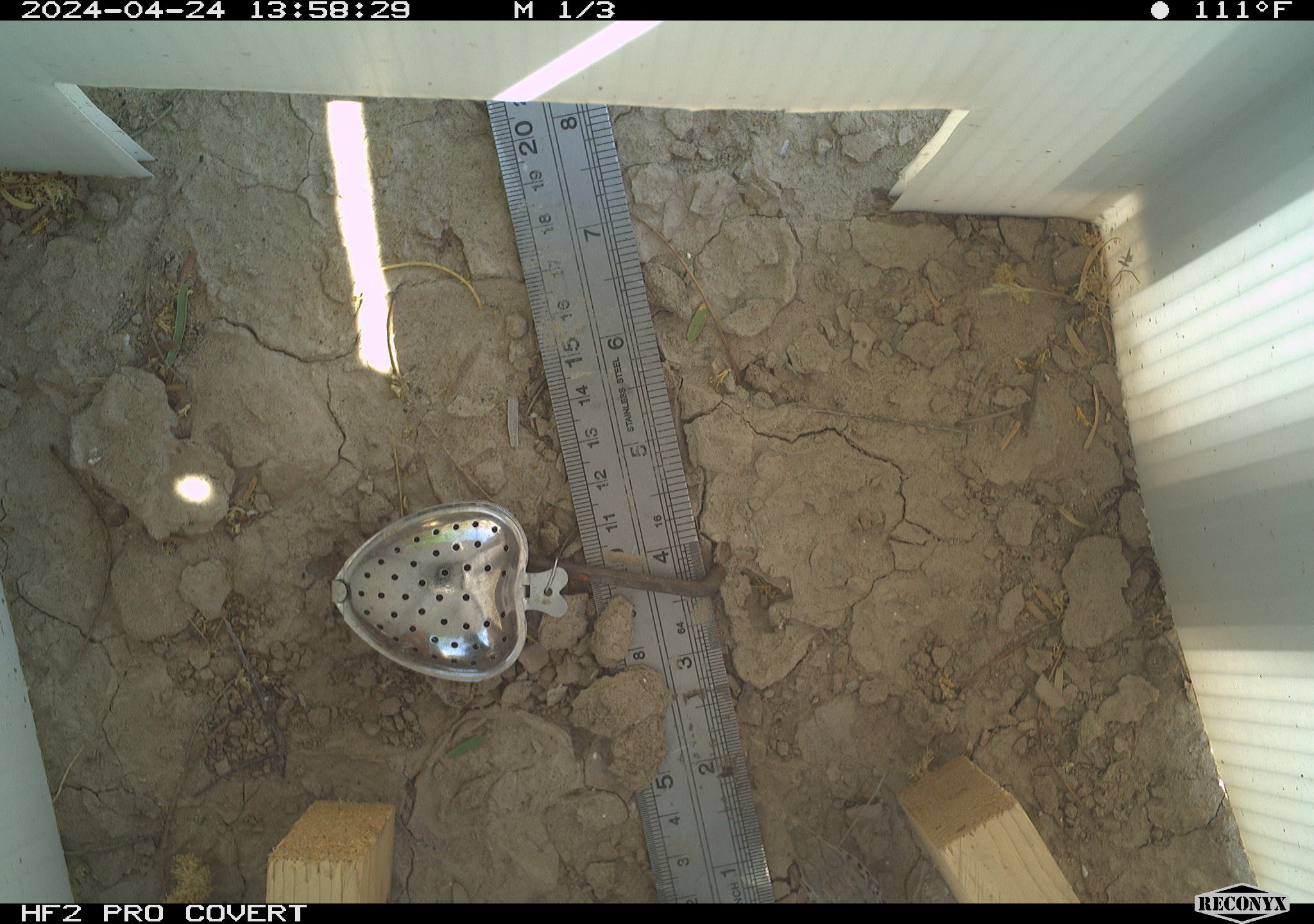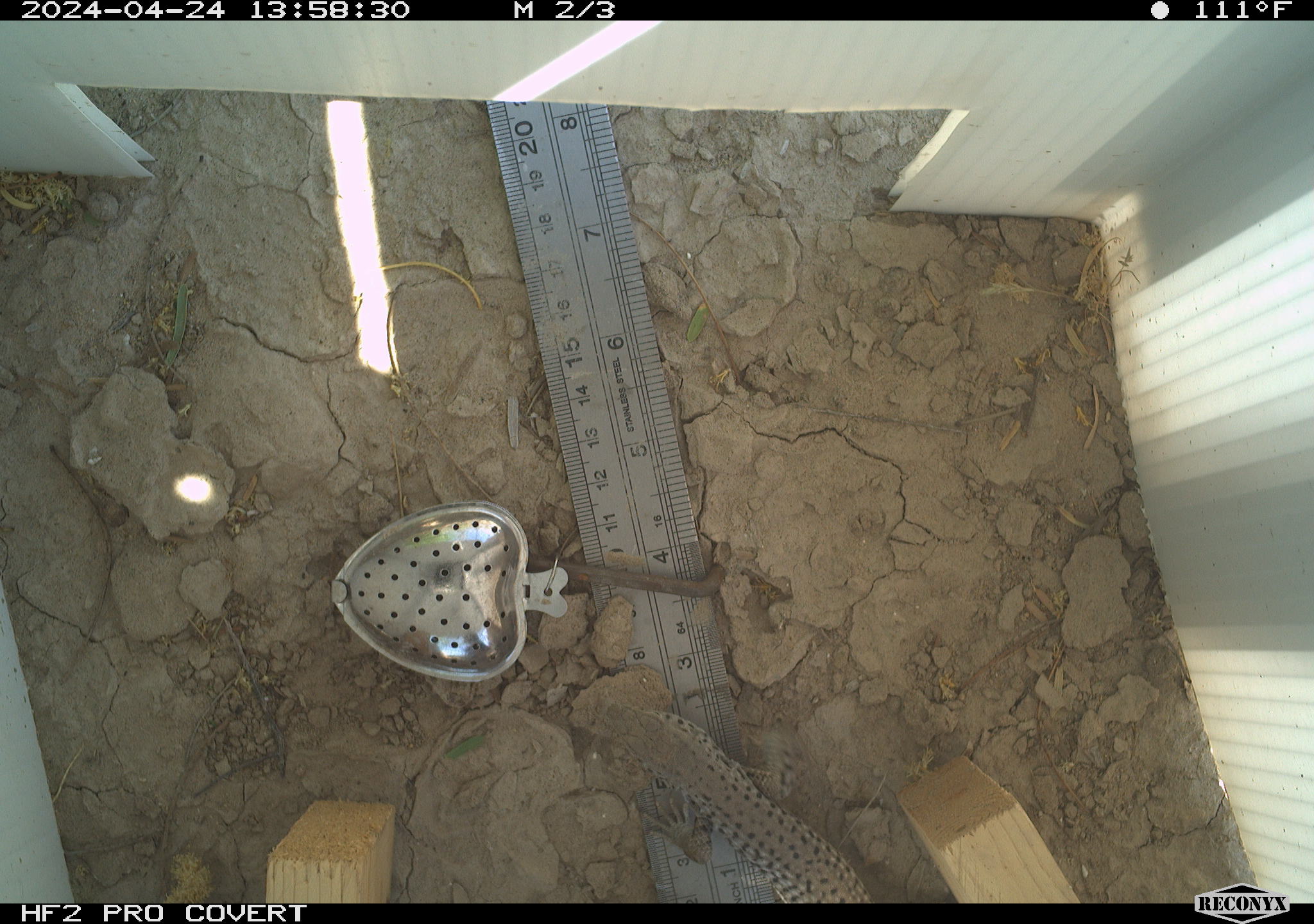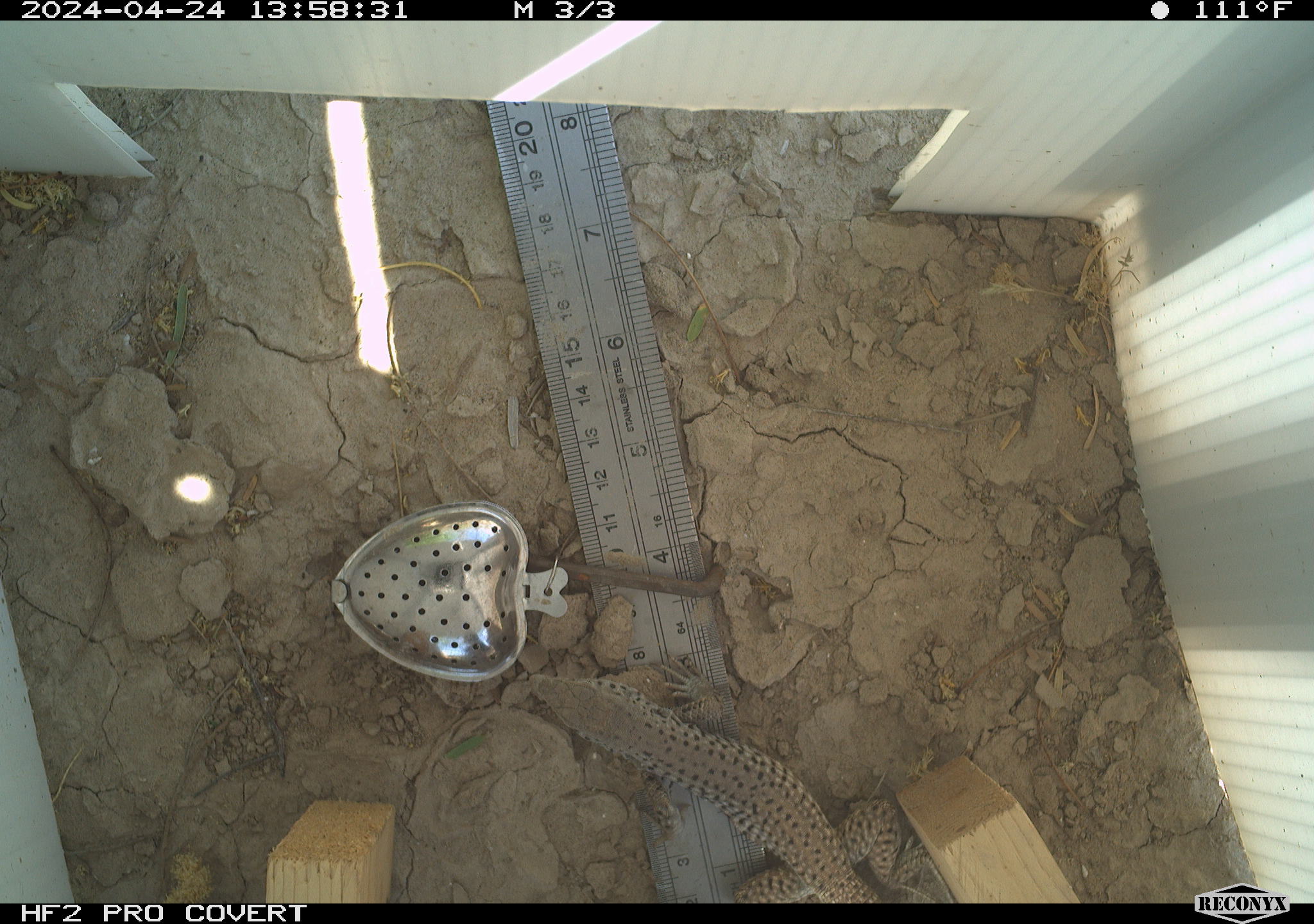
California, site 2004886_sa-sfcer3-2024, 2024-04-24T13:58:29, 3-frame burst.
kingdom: Animalia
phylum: Chordata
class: Reptilia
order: Squamata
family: Teiidae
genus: Aspidoscelis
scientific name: Aspidoscelis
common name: whiptail lizards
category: aspidoscelis species